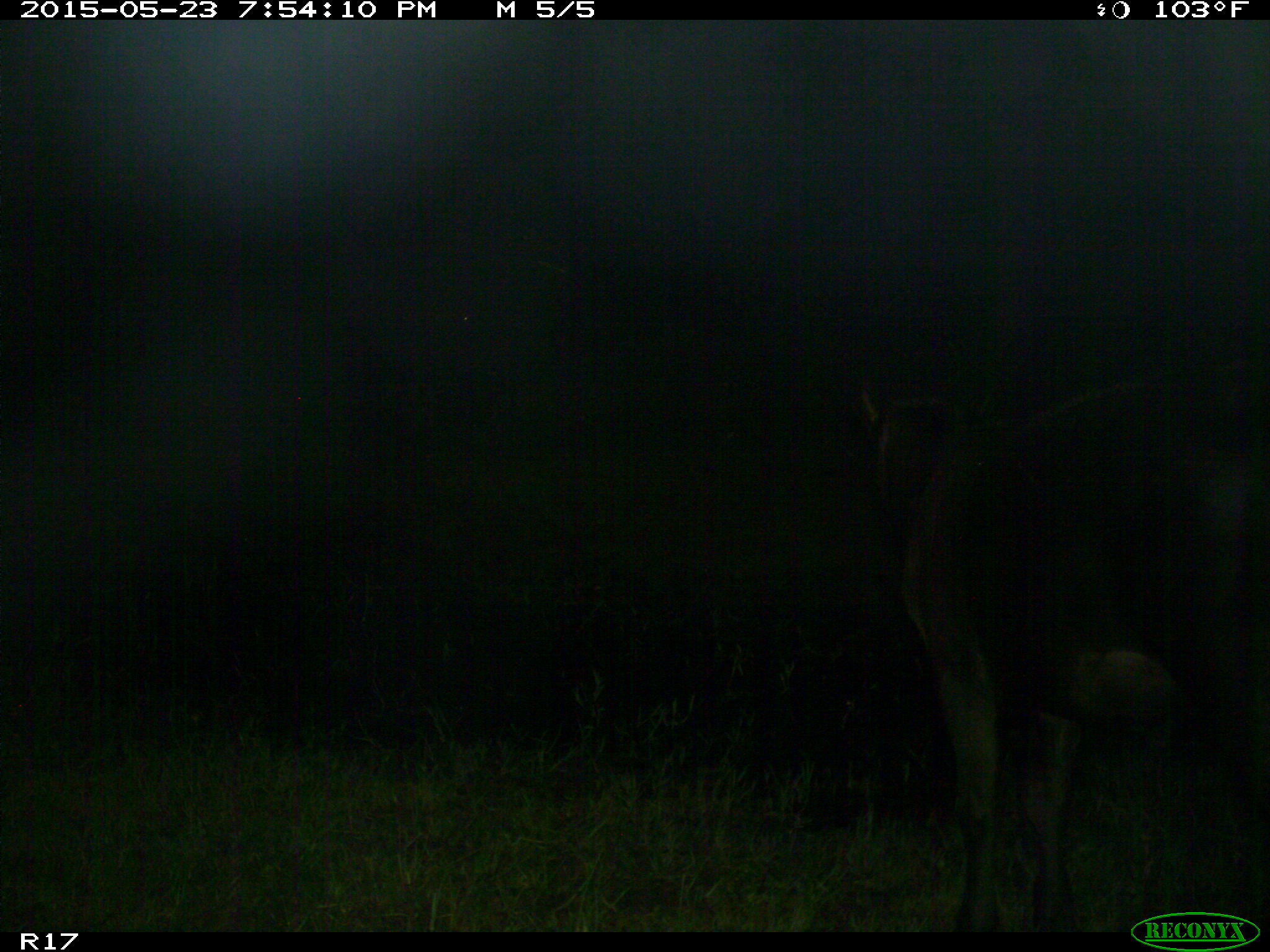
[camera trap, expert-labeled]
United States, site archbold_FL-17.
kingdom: Animalia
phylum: Chordata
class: Mammalia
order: Artiodactyla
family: Bovidae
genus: Bos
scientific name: Bos taurus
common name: domestic cow